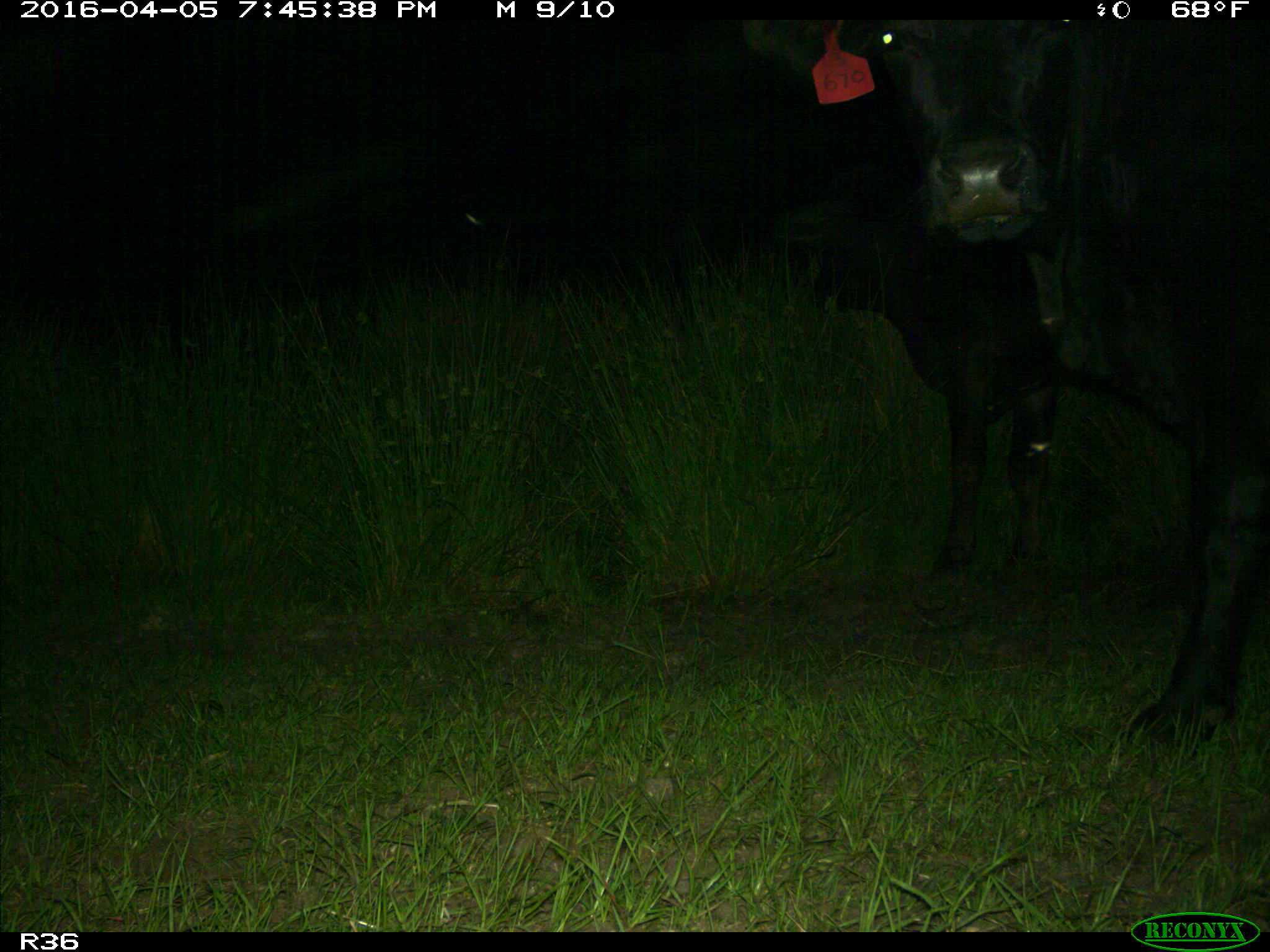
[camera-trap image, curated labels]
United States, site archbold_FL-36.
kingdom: Animalia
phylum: Chordata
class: Mammalia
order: Artiodactyla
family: Bovidae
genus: Bos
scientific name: Bos taurus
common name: domestic cow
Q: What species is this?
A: Bos taurus (domestic cow).